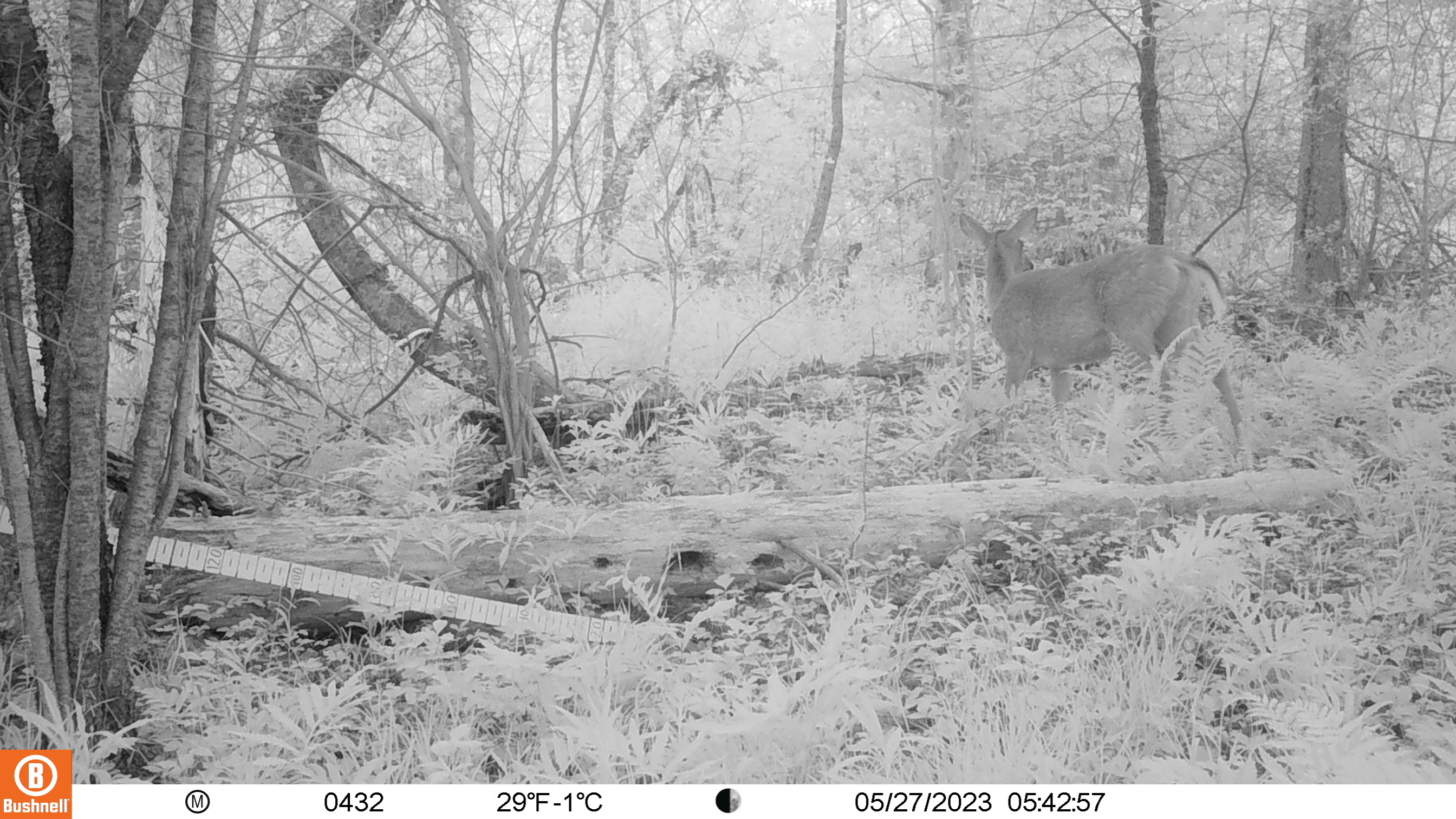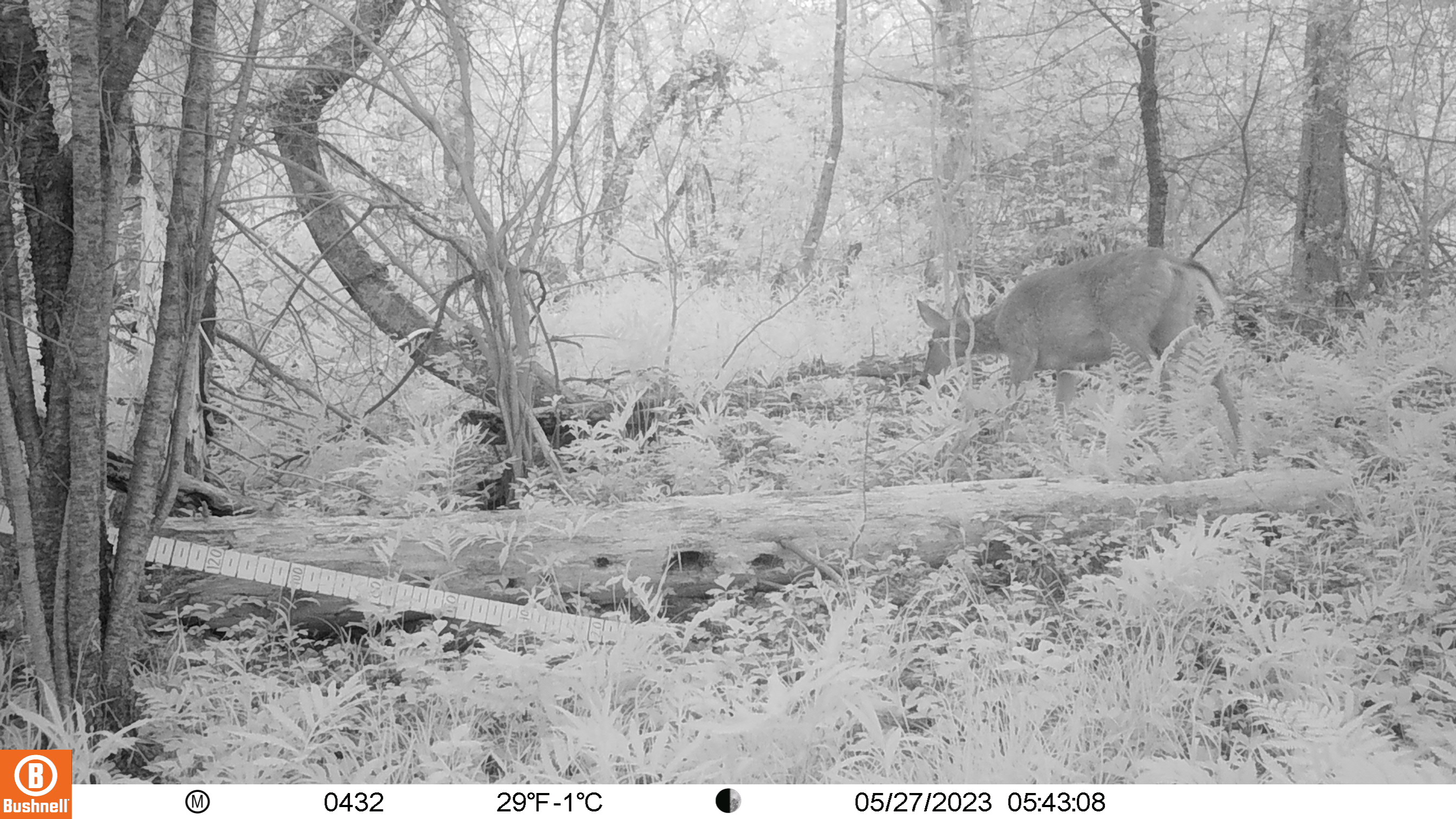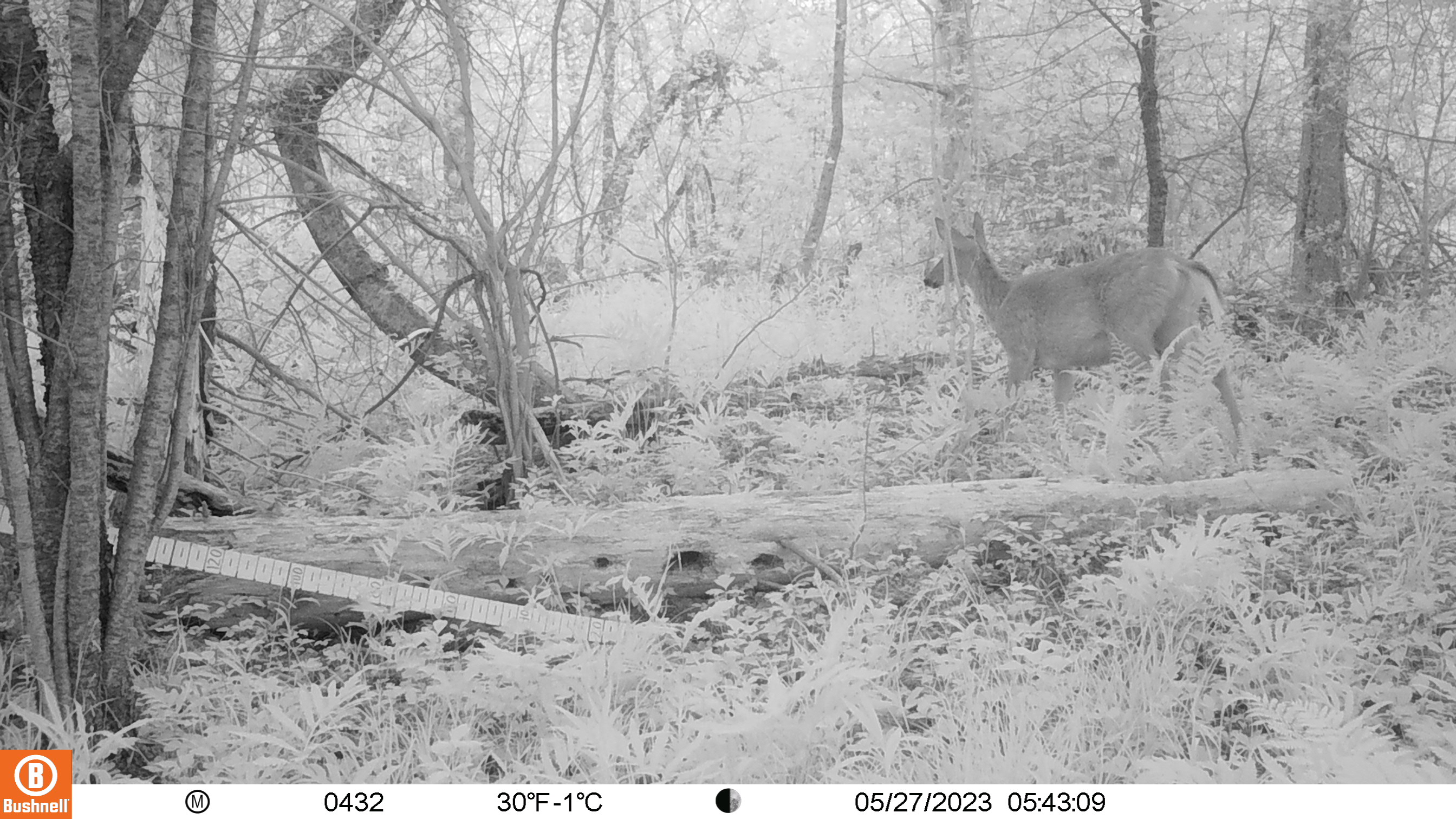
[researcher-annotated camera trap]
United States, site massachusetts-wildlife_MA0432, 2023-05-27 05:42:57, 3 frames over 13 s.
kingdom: Animalia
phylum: Chordata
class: Mammalia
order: Artiodactyla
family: Cervidae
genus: Odocoileus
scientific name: Odocoileus virginianus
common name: white-tailed deer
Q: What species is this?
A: White-tailed deer (Odocoileus virginianus).